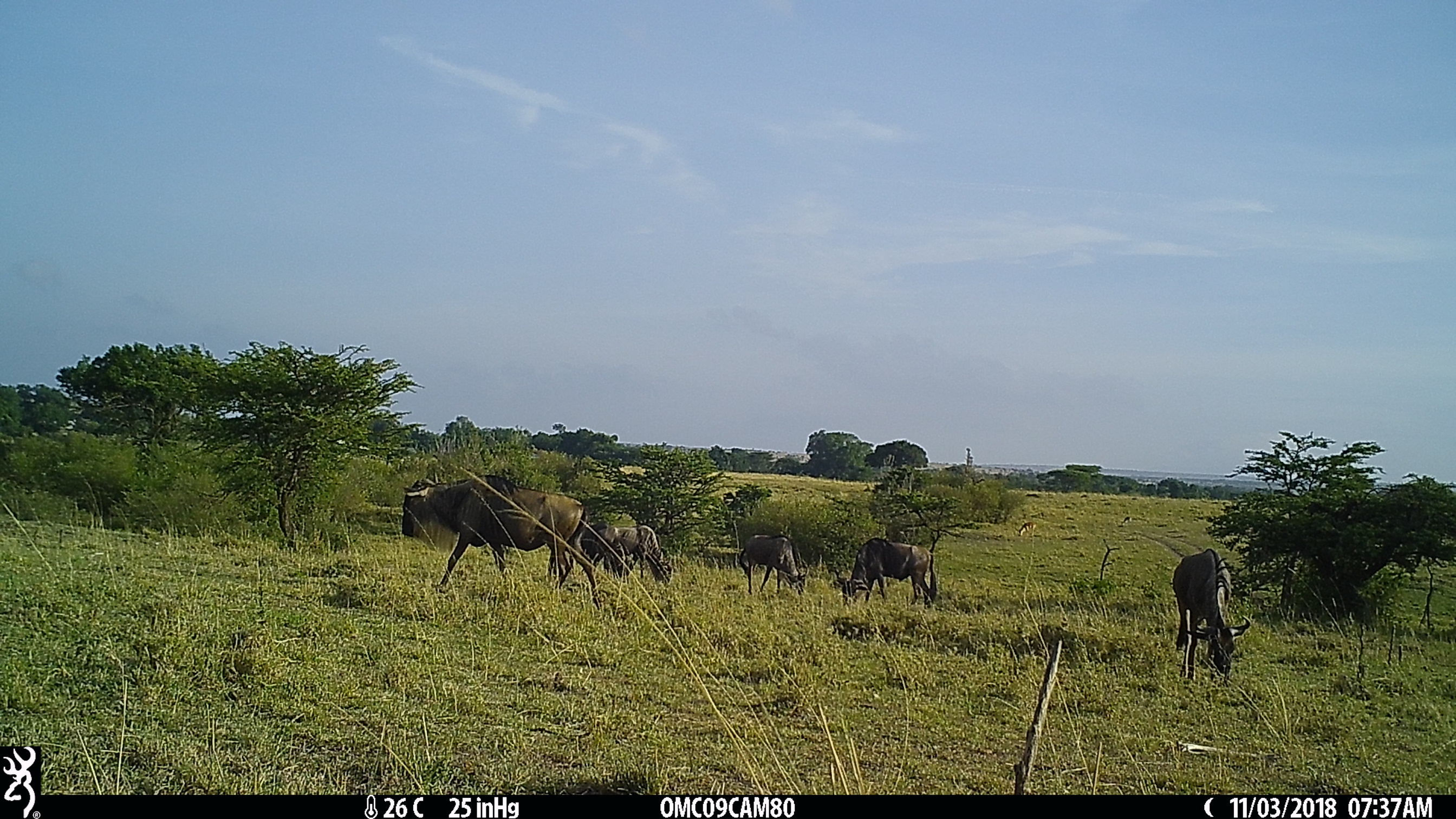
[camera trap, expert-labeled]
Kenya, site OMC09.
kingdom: Animalia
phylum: Chordata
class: Mammalia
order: Artiodactyla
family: Bovidae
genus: Connochaetes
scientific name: Connochaetes taurinus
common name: blue wildebeest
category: wildebeest